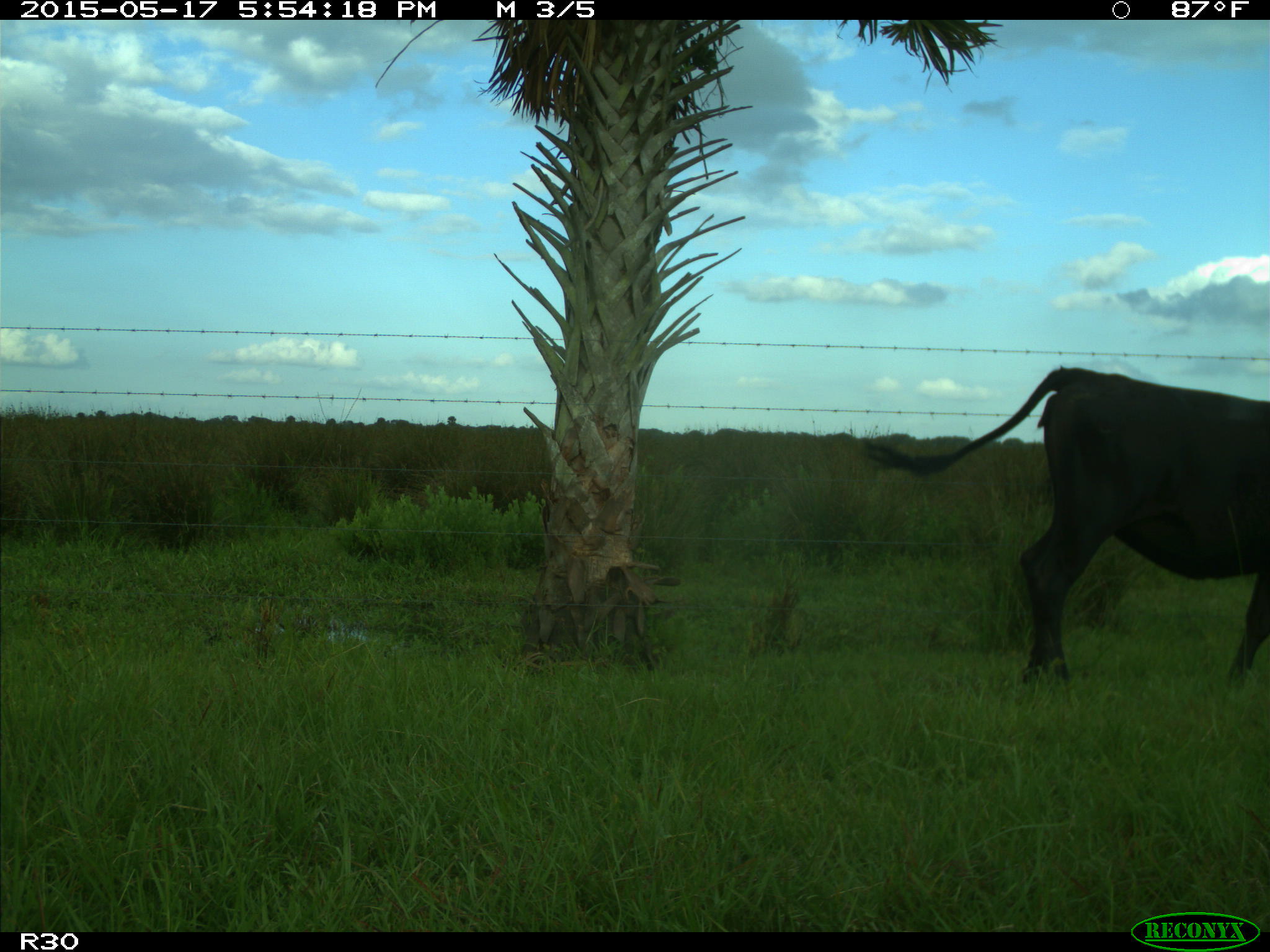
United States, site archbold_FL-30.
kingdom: Animalia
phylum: Chordata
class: Mammalia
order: Artiodactyla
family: Bovidae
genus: Bos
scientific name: Bos taurus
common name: domestic cow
Bos taurus (domestic cow).